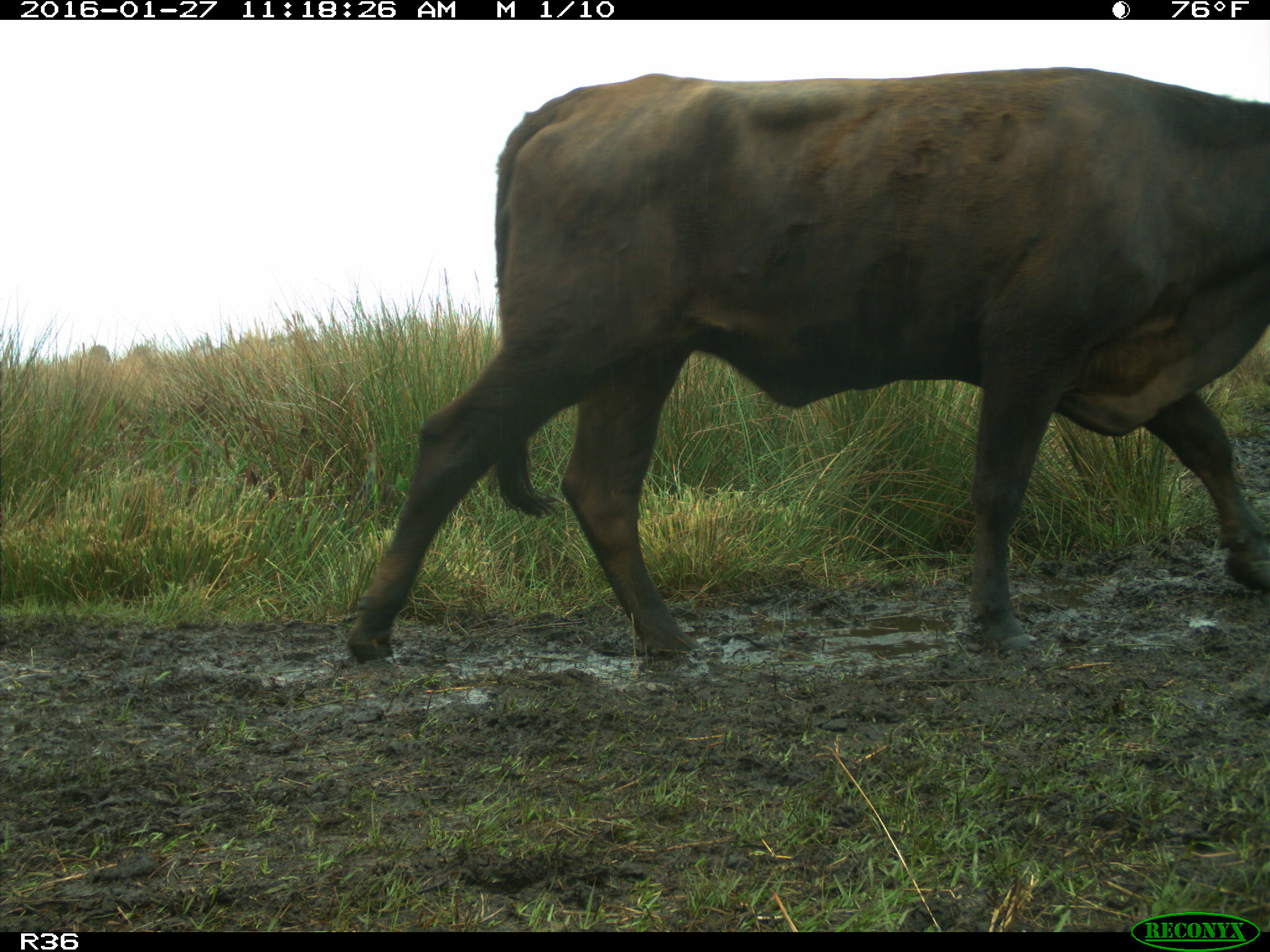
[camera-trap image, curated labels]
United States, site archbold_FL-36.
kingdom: Animalia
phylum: Chordata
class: Mammalia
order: Artiodactyla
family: Bovidae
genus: Bos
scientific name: Bos taurus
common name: domestic cow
Bos taurus (domestic cow).